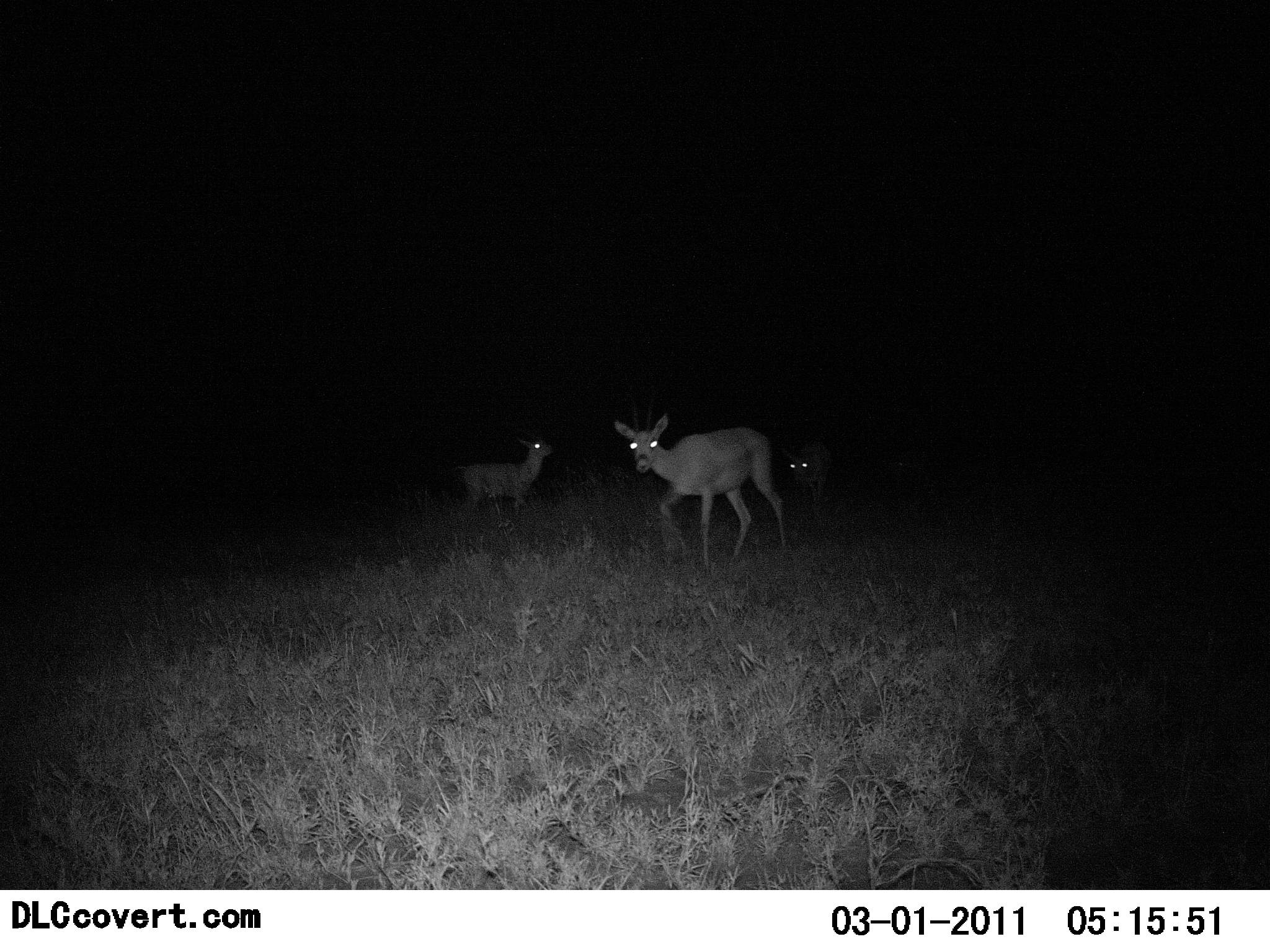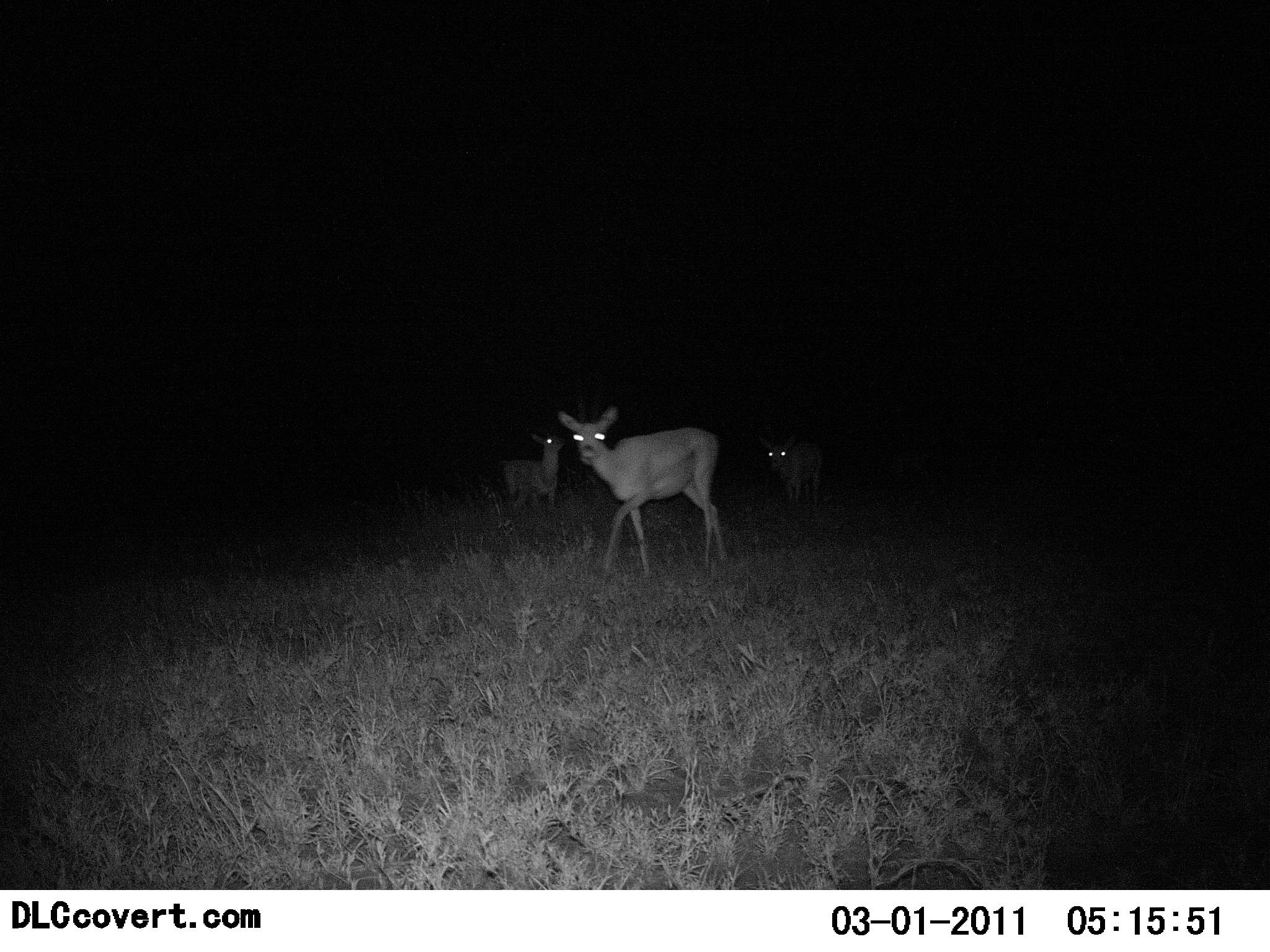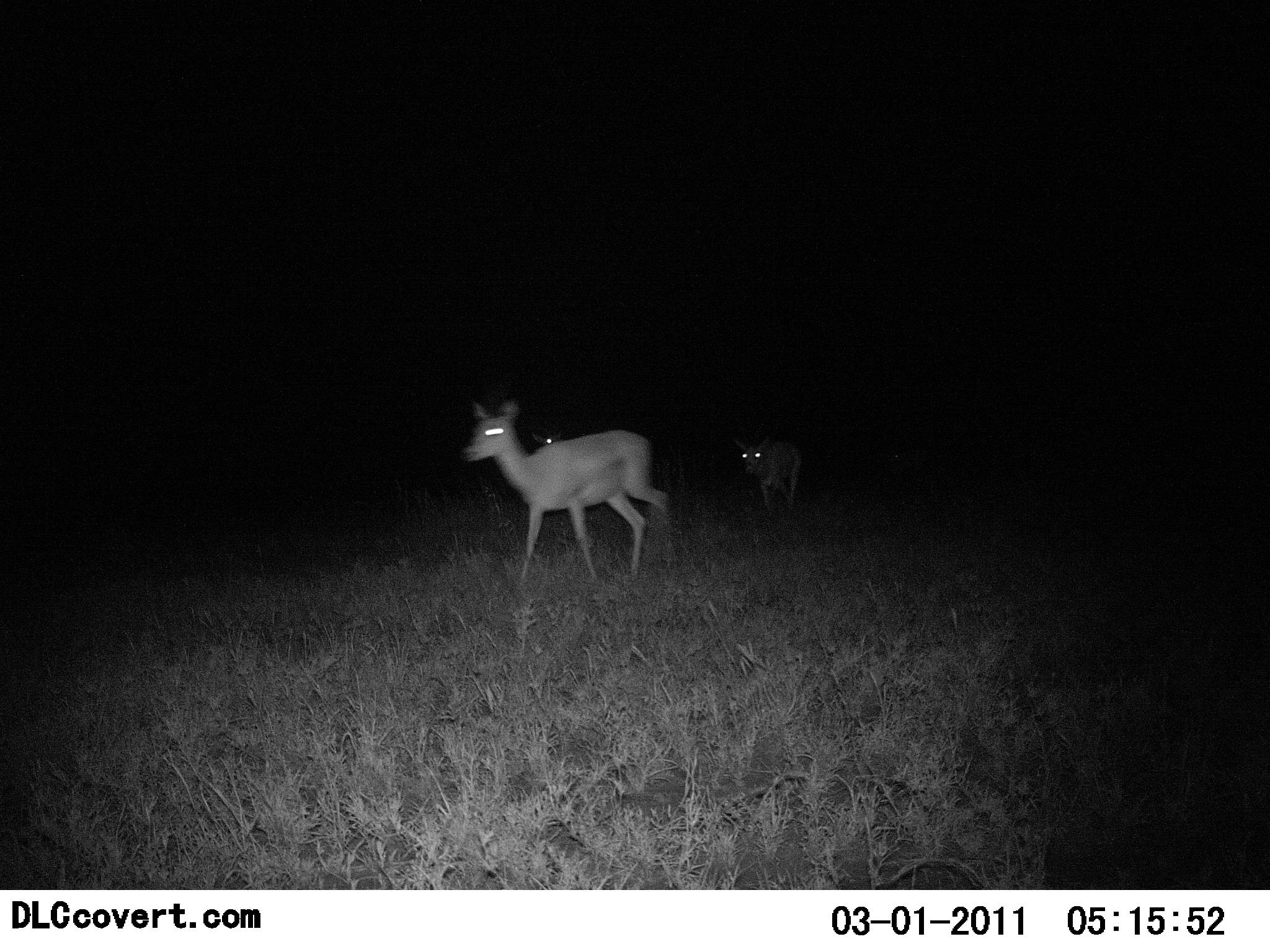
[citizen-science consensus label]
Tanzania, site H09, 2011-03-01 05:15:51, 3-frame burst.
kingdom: Animalia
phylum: Chordata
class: Mammalia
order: Artiodactyla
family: Bovidae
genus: Redunca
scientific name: Redunca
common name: reedbuck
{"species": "reedbuck (Redunca)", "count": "3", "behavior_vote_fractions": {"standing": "44%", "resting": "0%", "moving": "67%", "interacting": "0%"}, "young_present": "0%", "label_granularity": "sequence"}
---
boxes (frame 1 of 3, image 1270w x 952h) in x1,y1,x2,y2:
animal: 614,411,790,573; 457,437,553,519; 781,444,828,499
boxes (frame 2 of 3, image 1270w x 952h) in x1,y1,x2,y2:
animal: 557,406,729,580; 499,427,570,518; 763,438,826,502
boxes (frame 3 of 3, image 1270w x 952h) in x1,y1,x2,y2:
animal: 464,397,679,589; 484,426,573,518; 732,437,806,513